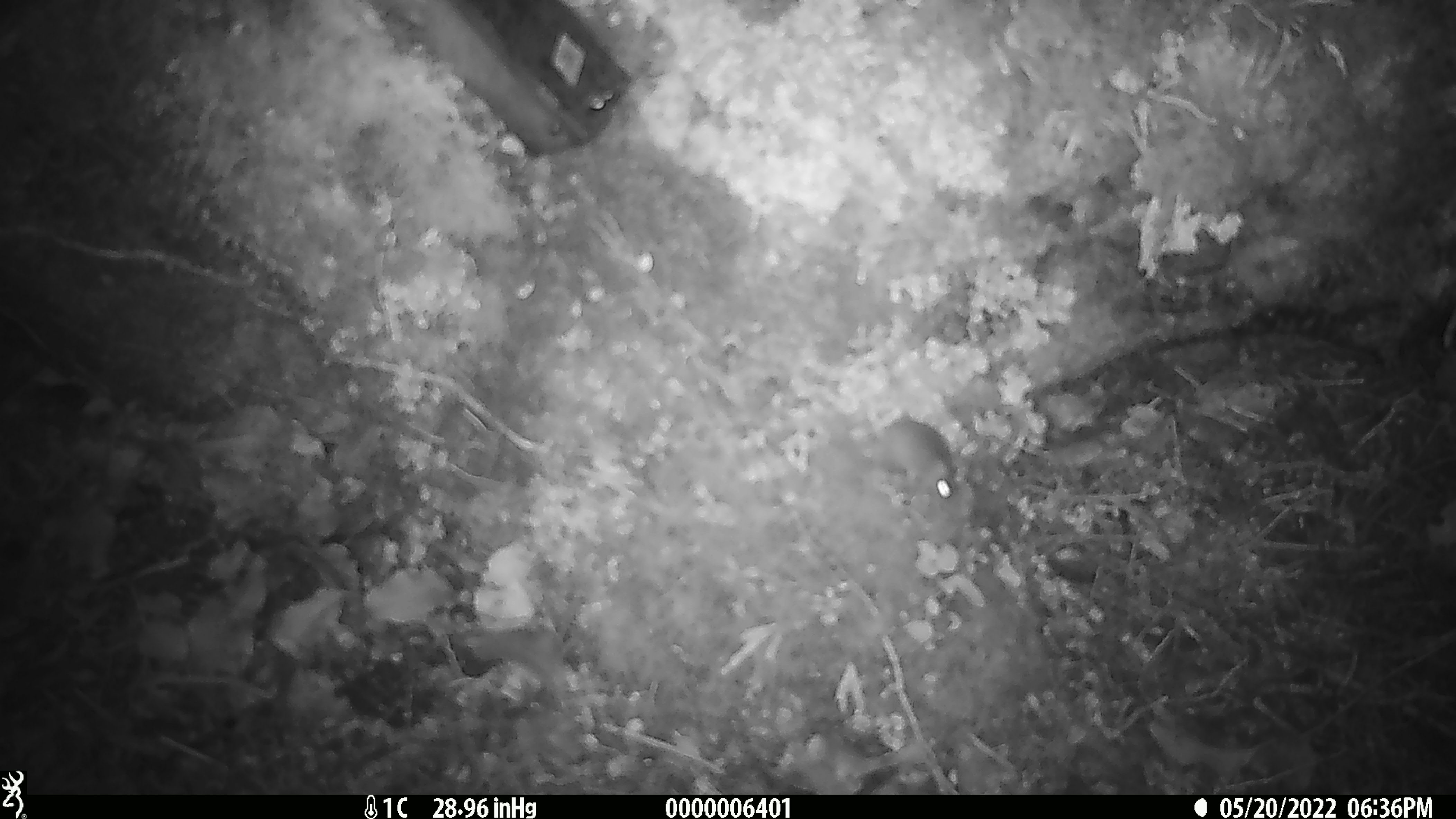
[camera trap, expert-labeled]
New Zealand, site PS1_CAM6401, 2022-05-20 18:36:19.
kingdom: Animalia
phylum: Chordata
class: Mammalia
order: Rodentia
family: Muridae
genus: Mus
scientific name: Mus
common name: mouse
Mouse (Mus).